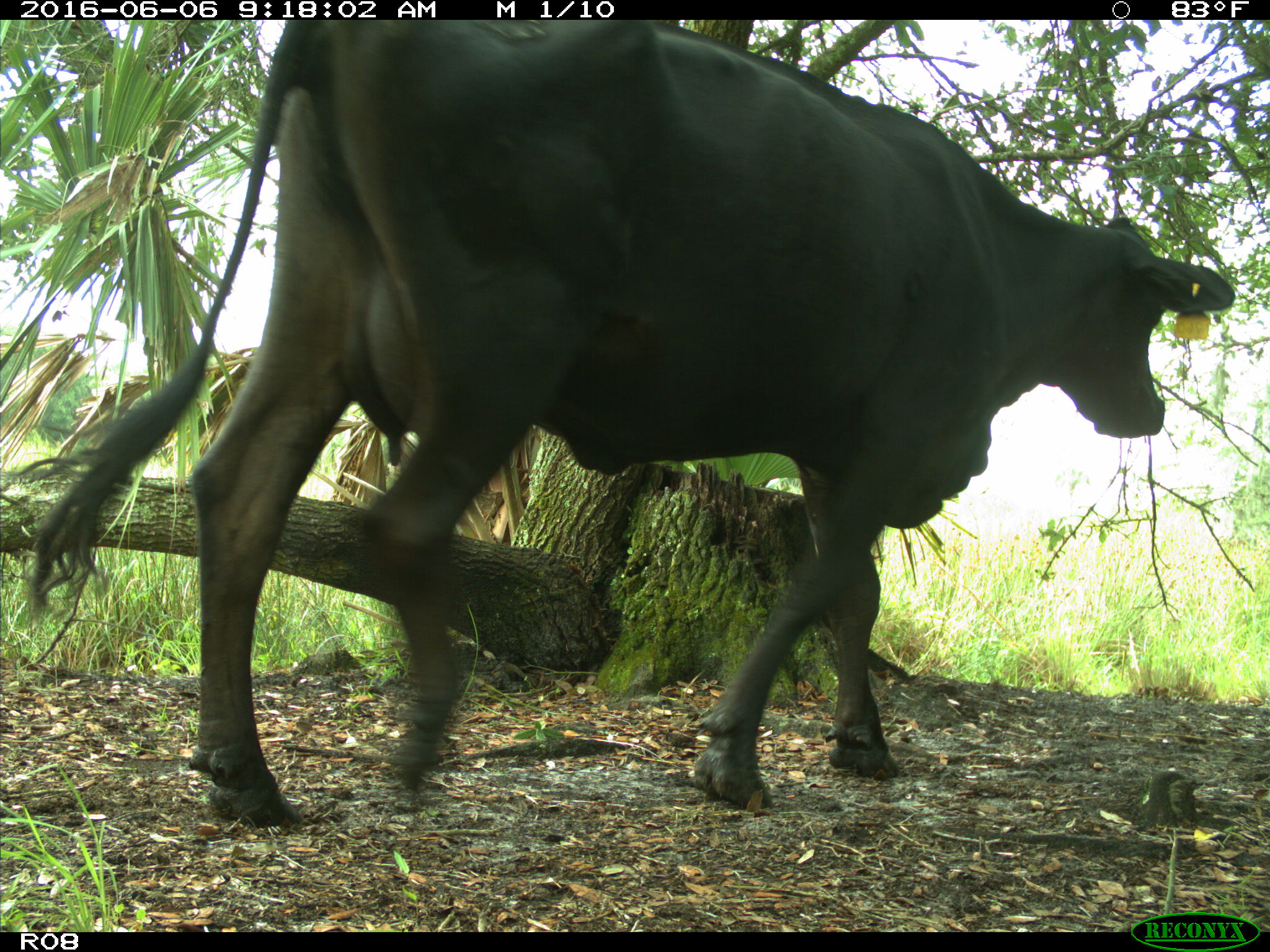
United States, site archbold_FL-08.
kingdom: Animalia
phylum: Chordata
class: Mammalia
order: Artiodactyla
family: Bovidae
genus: Bos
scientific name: Bos taurus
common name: domestic cow